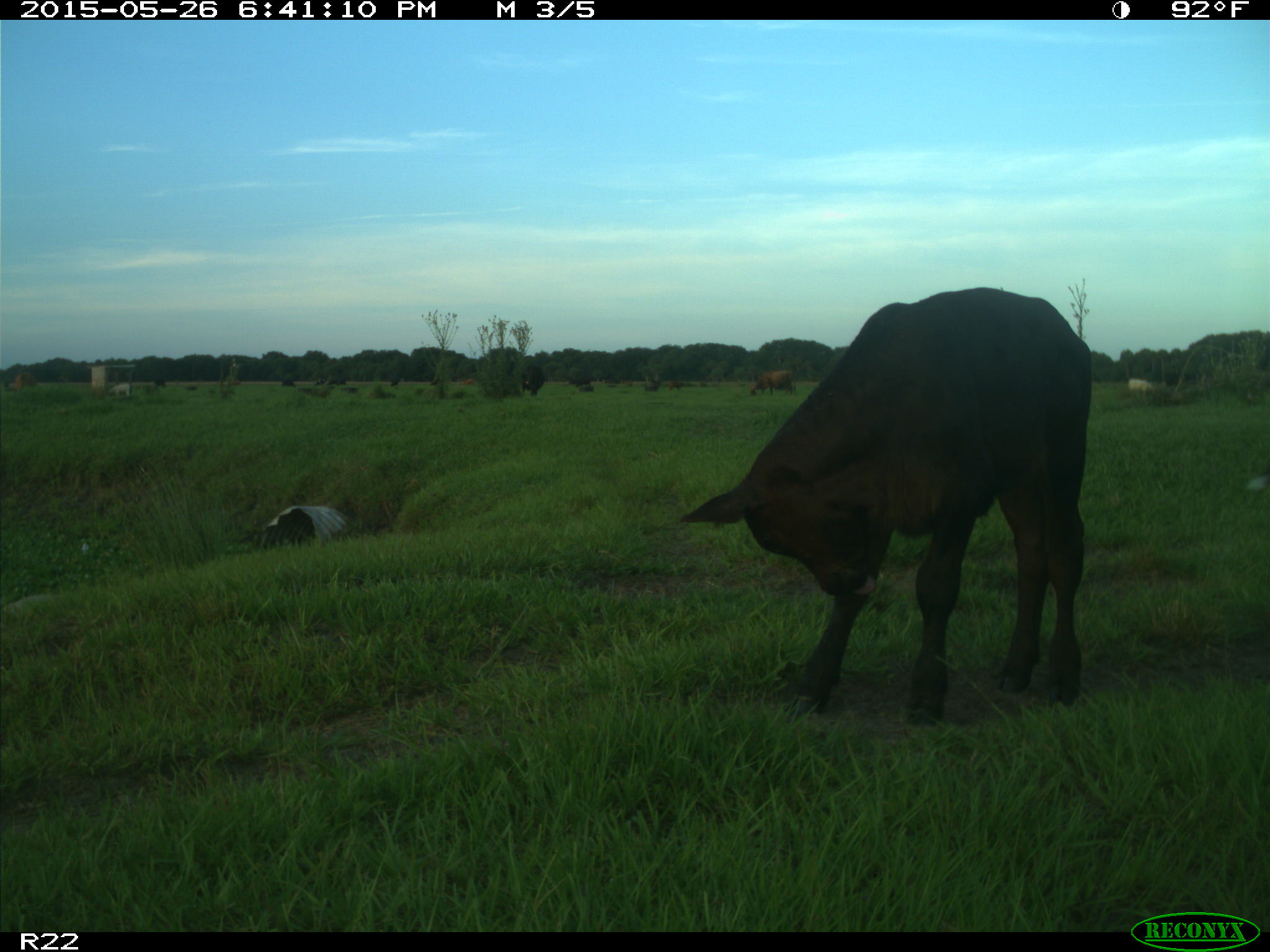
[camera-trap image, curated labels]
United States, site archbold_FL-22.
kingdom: Animalia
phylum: Chordata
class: Mammalia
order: Artiodactyla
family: Bovidae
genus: Bos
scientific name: Bos taurus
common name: domestic cow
Bos taurus (domestic cow).